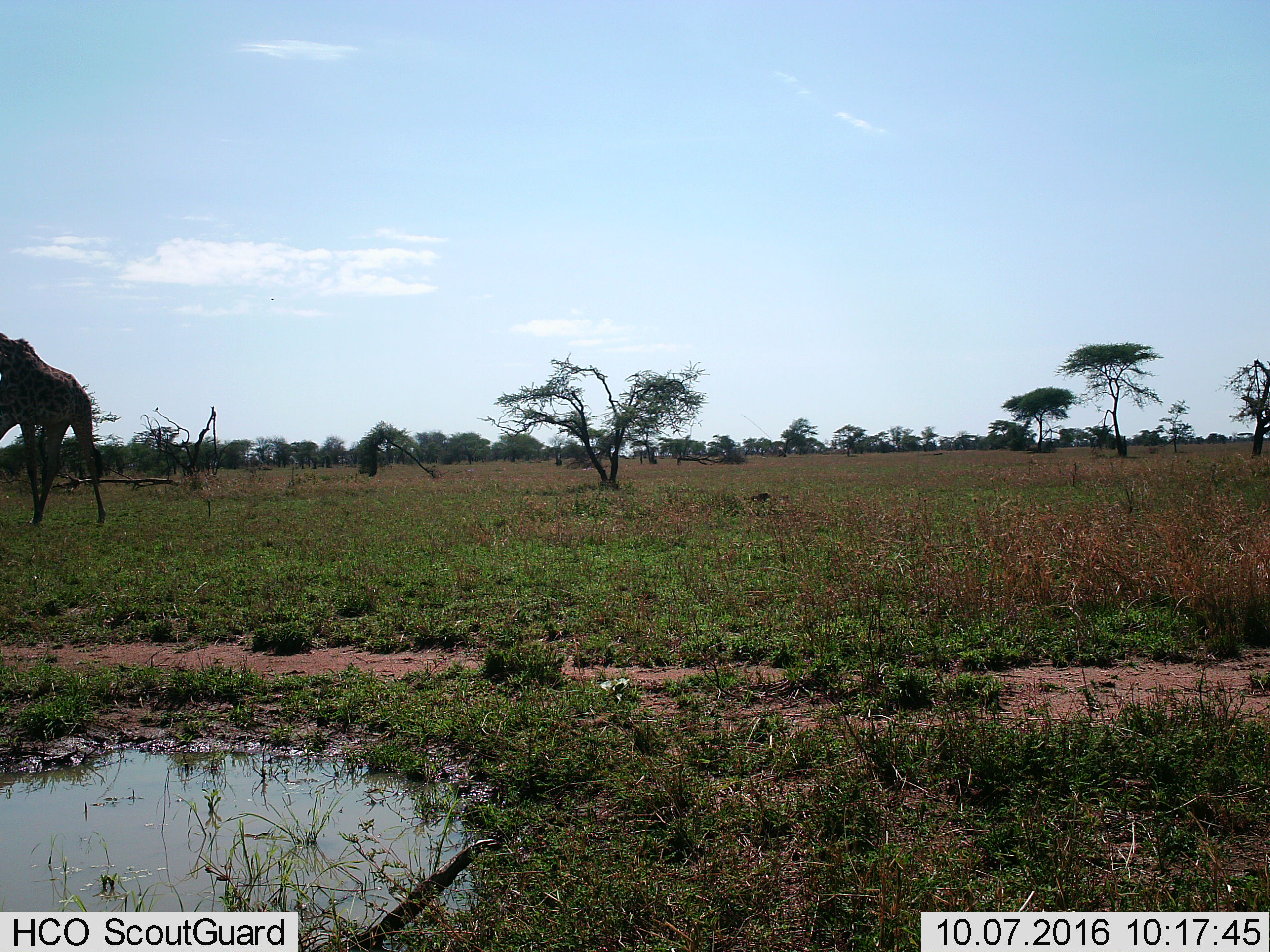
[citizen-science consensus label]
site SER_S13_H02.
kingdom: Animalia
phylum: Chordata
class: Mammalia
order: Artiodactyla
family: Giraffidae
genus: Giraffa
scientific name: Giraffa camelopardalis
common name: giraffe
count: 1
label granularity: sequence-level